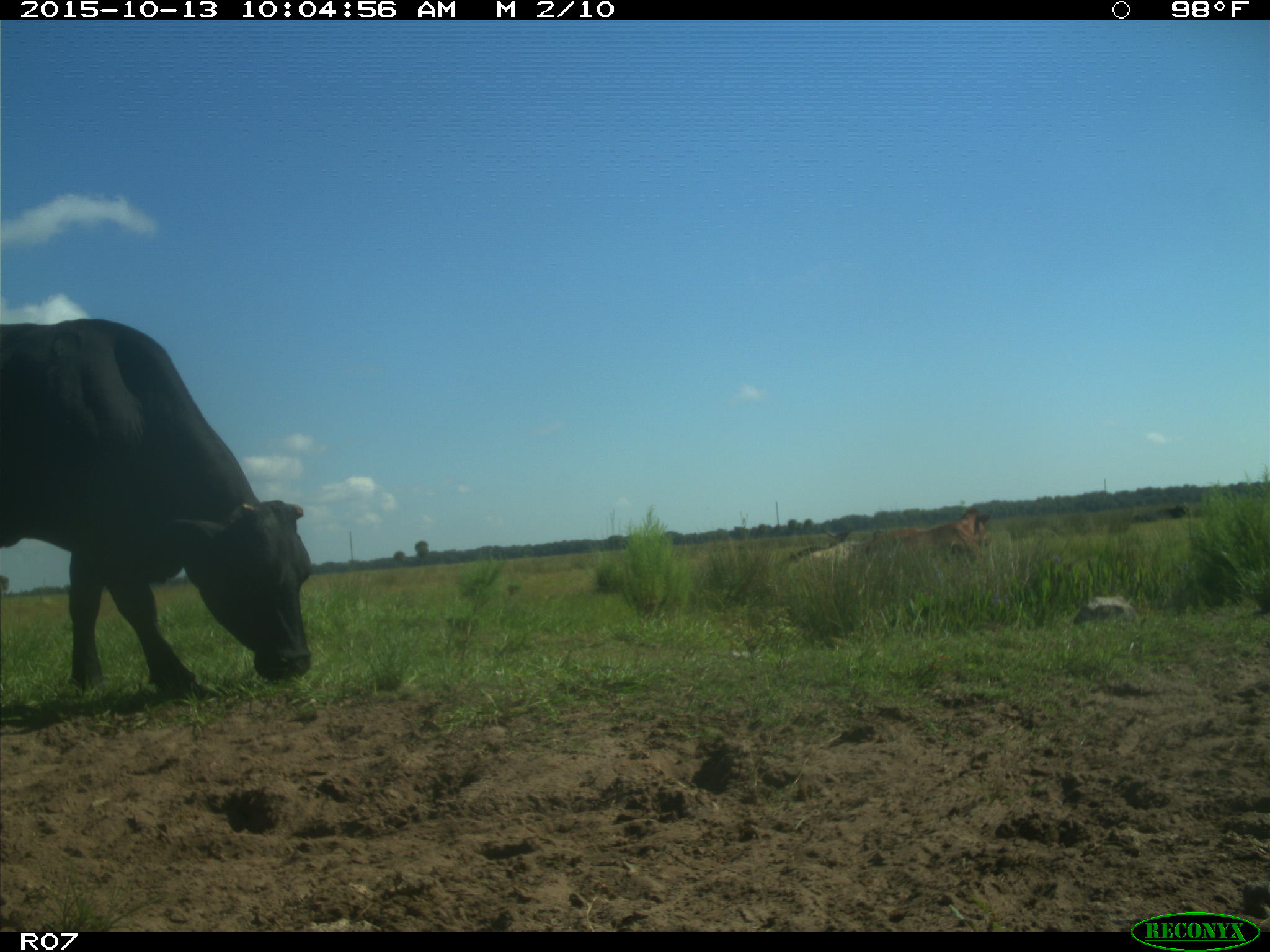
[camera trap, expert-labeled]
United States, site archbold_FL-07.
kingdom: Animalia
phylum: Chordata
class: Mammalia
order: Artiodactyla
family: Bovidae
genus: Bos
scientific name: Bos taurus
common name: domestic cow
Bos taurus (domestic cow).